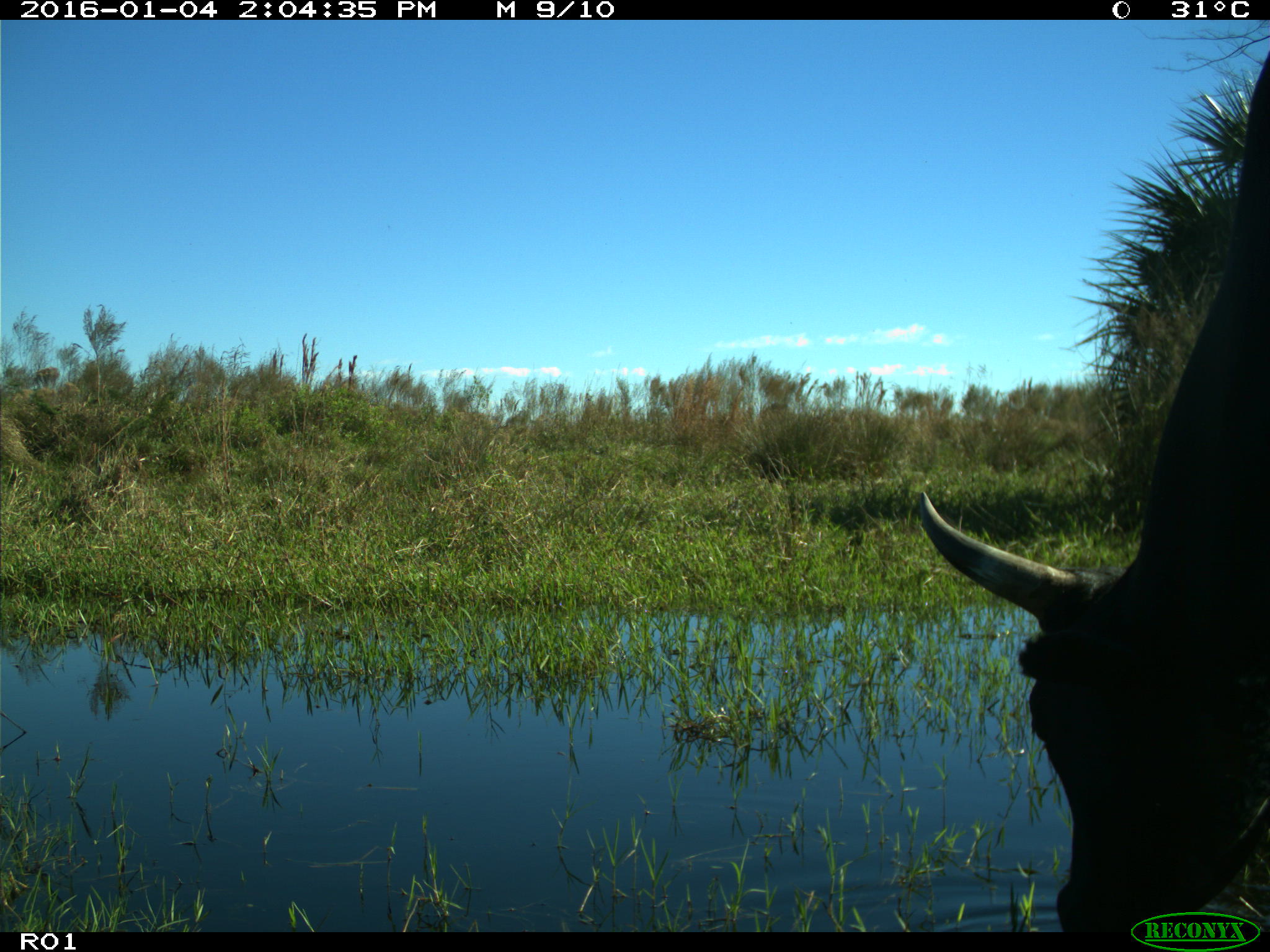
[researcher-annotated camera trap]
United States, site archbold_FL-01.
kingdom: Animalia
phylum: Chordata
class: Mammalia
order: Artiodactyla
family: Bovidae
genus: Bos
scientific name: Bos taurus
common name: domestic cow